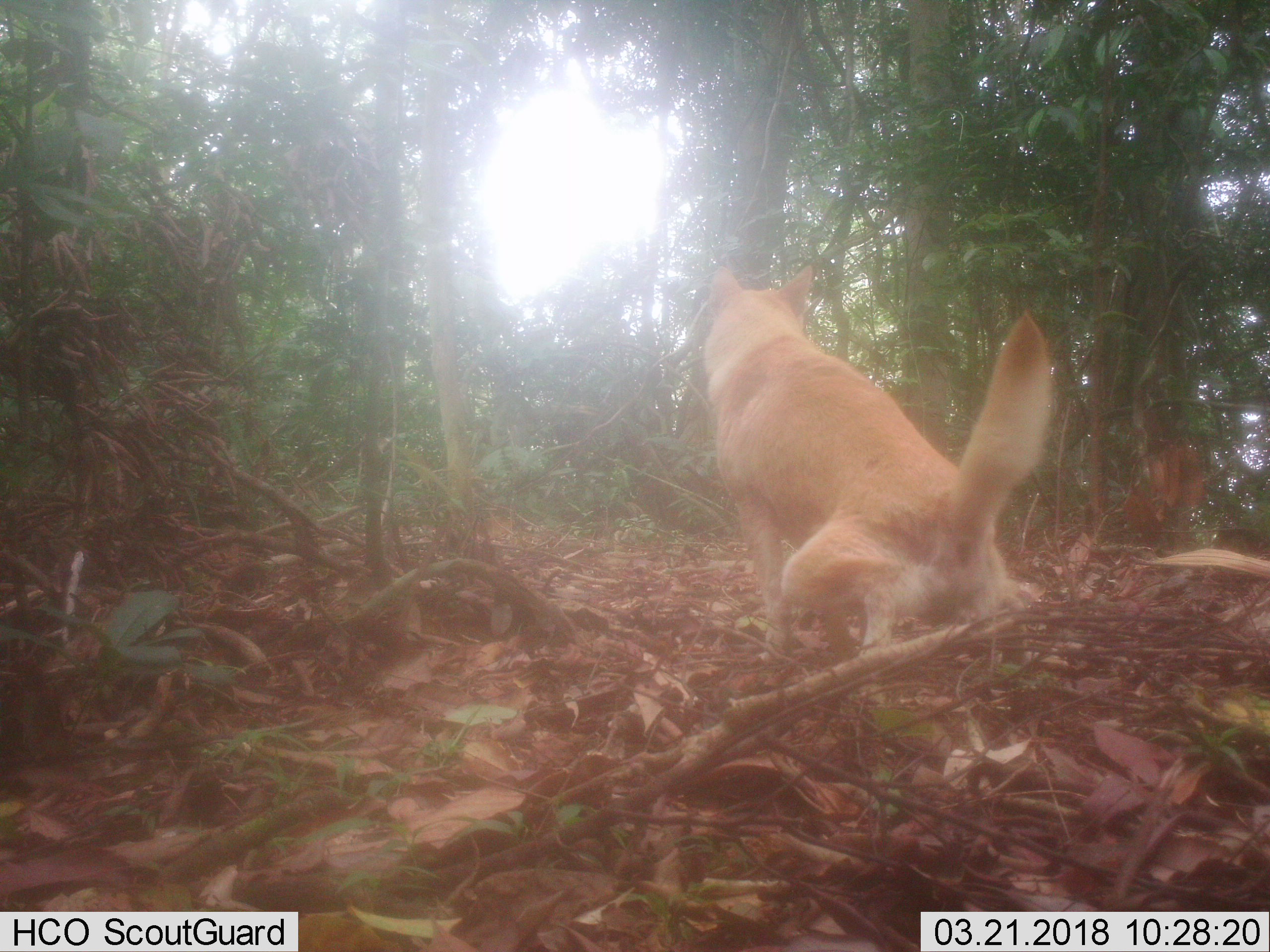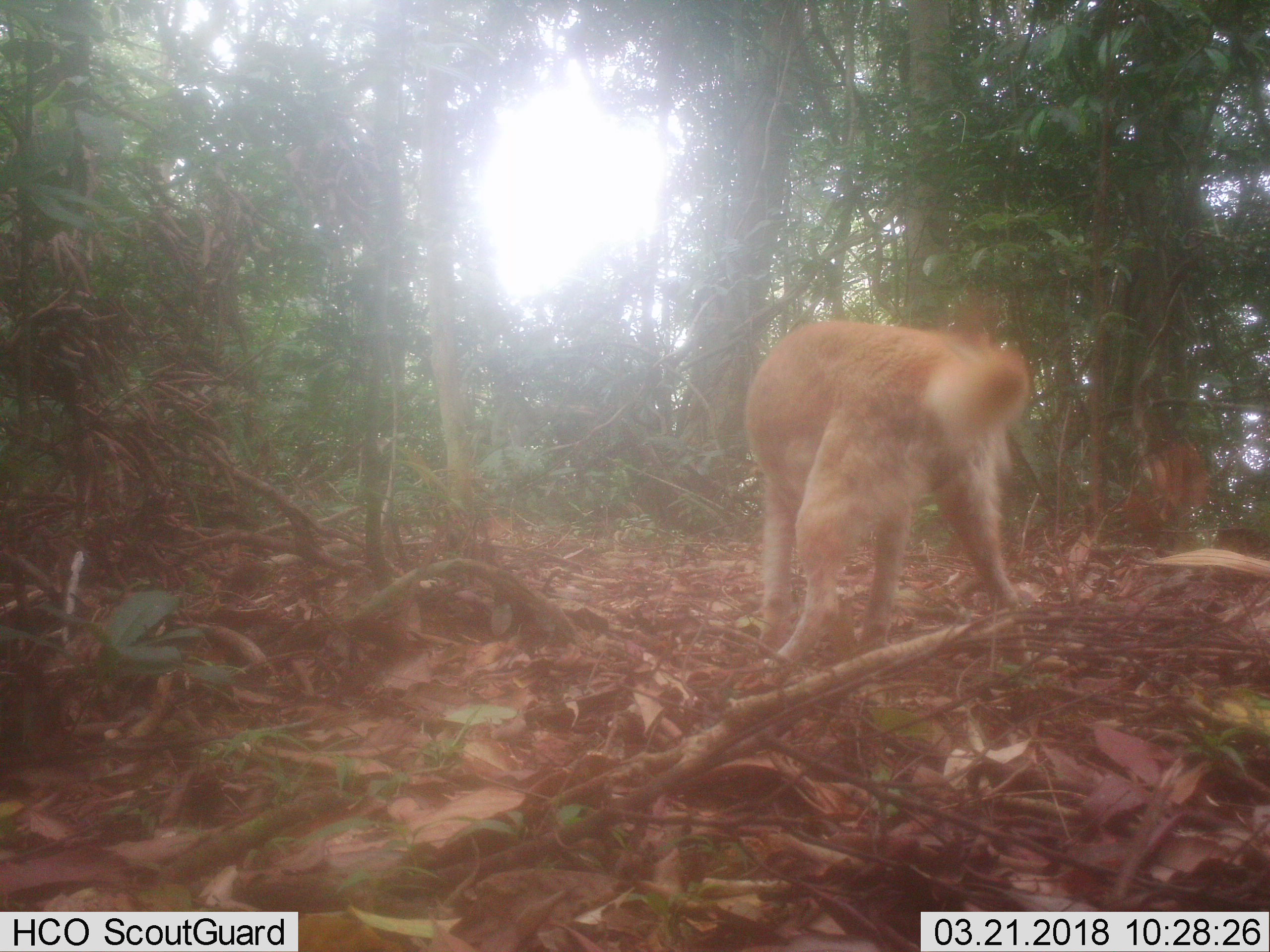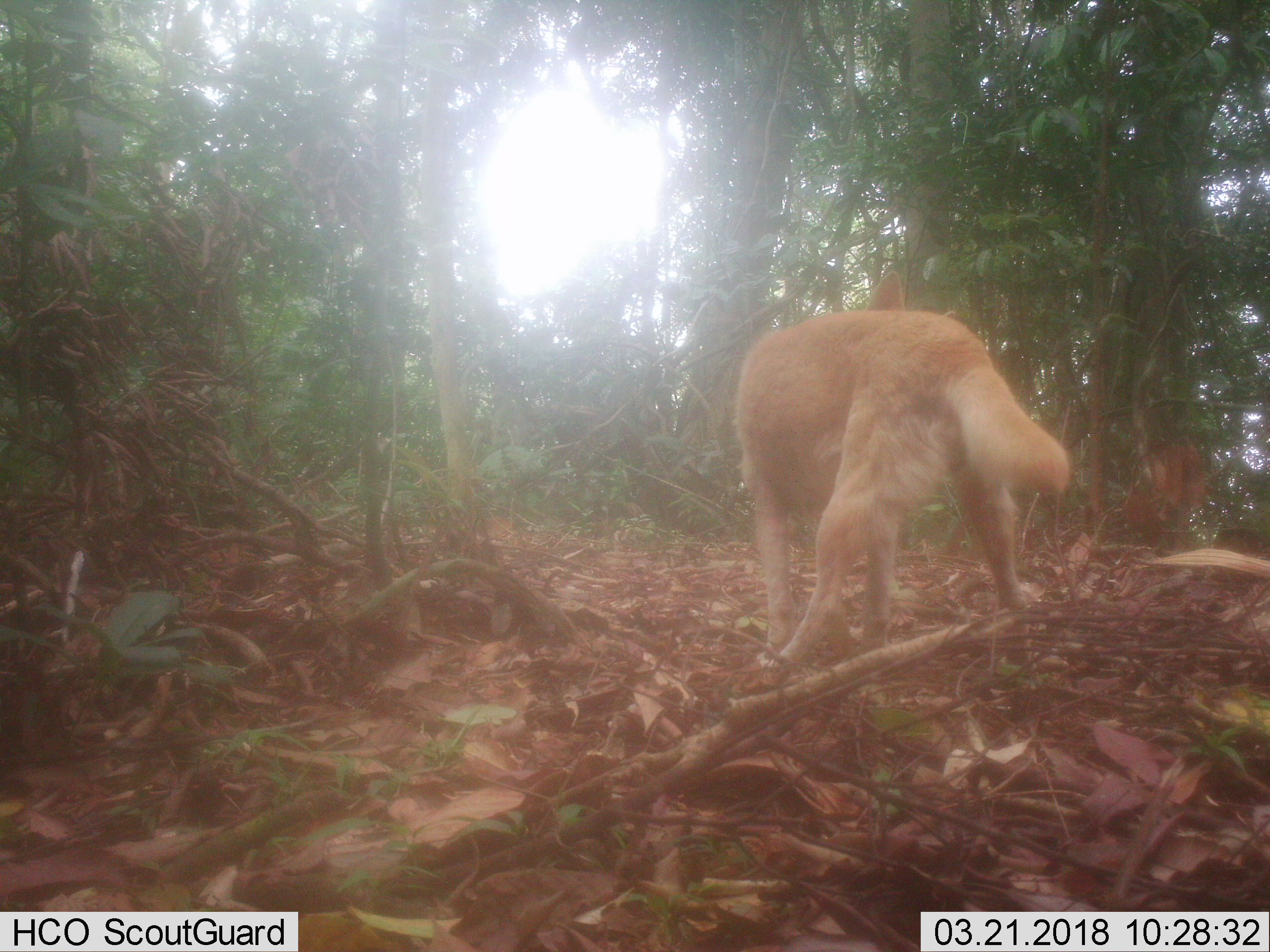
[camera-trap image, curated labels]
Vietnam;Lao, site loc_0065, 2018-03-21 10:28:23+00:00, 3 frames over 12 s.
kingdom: Animalia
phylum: Chordata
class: Mammalia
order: Carnivora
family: Canidae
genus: Canis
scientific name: Canis familiaris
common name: domestic dog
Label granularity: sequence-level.